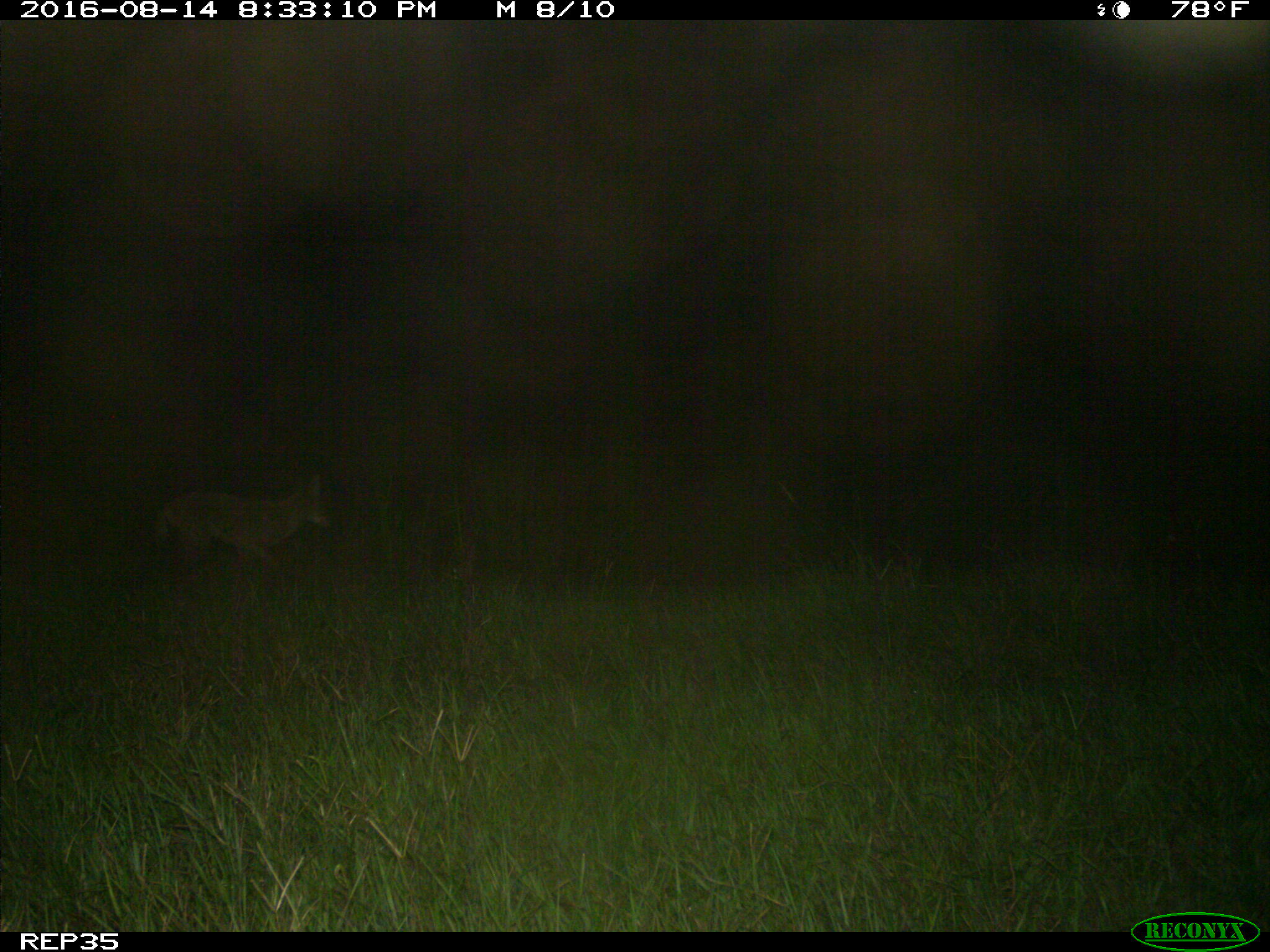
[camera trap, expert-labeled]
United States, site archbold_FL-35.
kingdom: Animalia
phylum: Chordata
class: Mammalia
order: Carnivora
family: Canidae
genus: Canis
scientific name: Canis latrans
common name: coyote